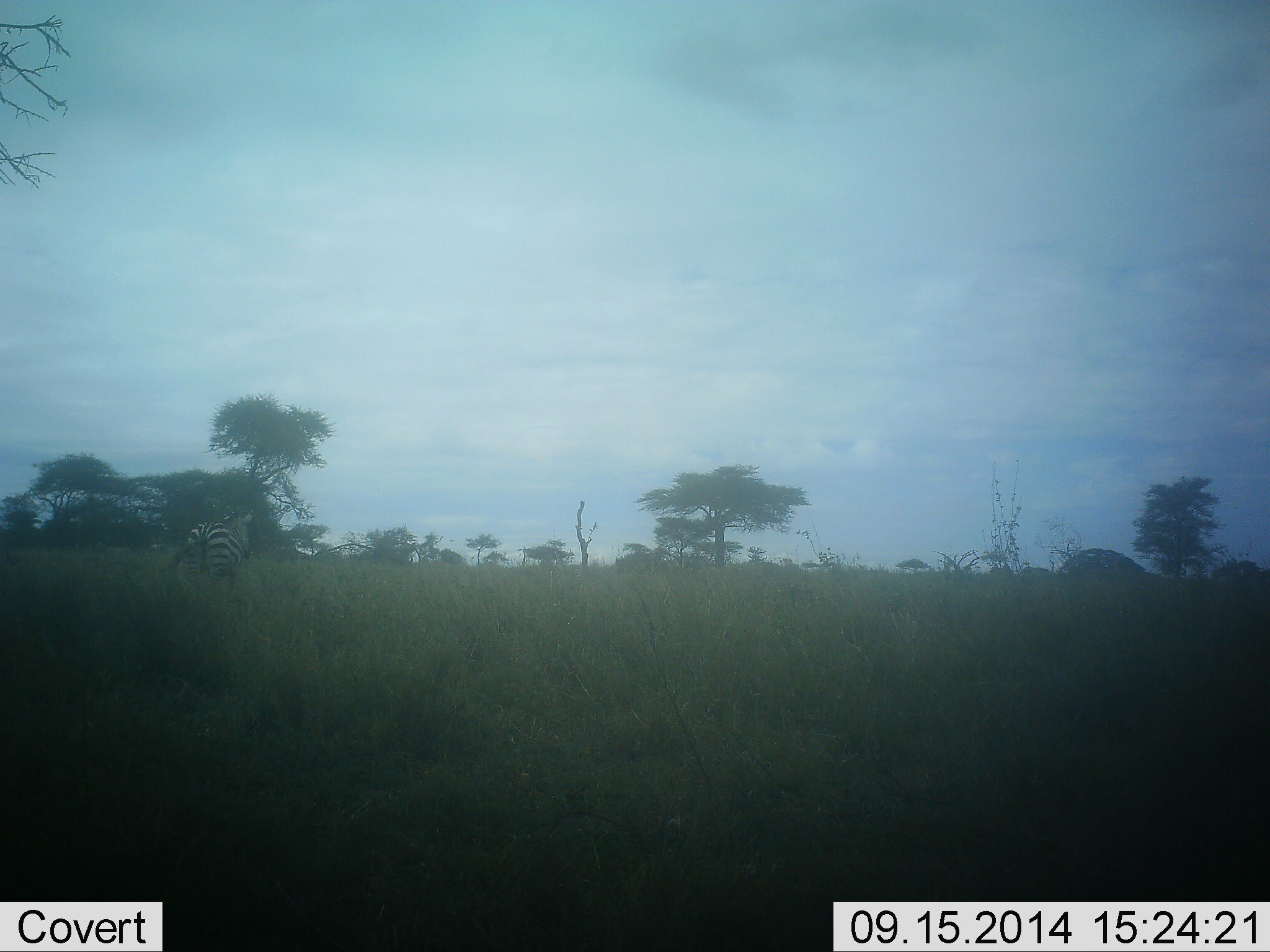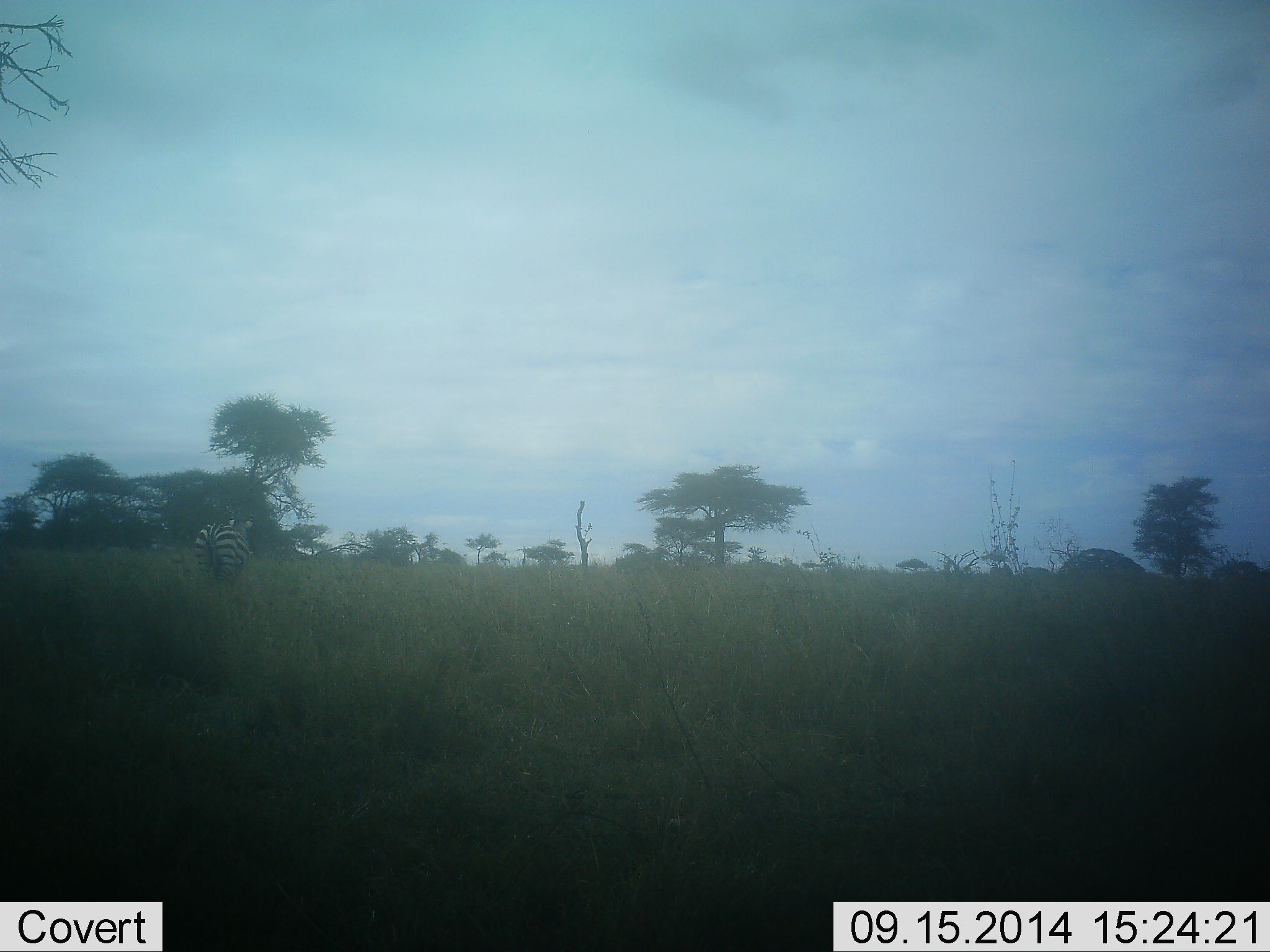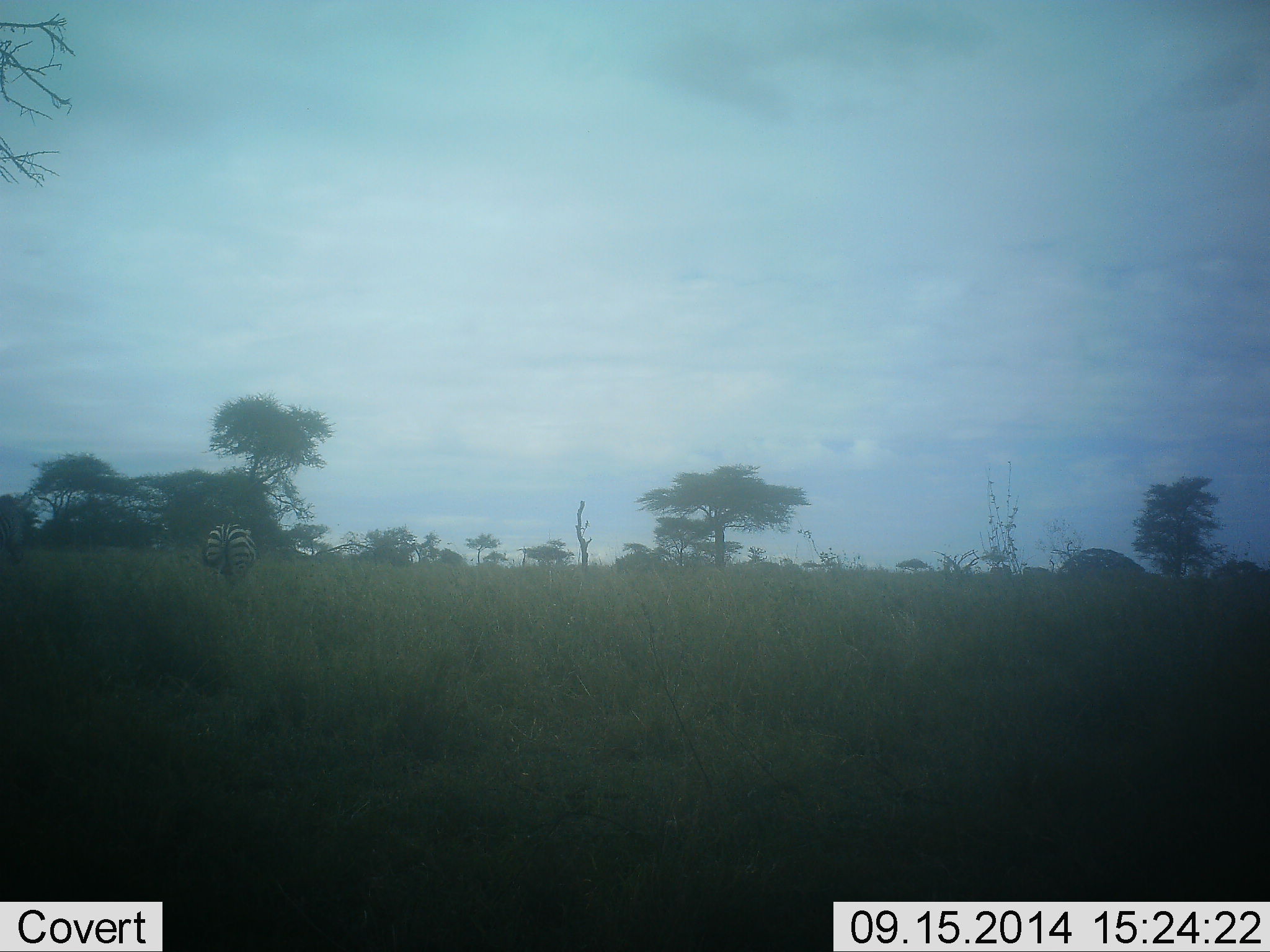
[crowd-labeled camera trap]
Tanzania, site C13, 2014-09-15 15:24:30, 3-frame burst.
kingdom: Animalia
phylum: Chordata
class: Mammalia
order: Perissodactyla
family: Equidae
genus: Equus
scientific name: Equus quagga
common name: plains zebra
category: zebra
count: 1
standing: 20%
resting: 0%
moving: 80%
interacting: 0%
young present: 0%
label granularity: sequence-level